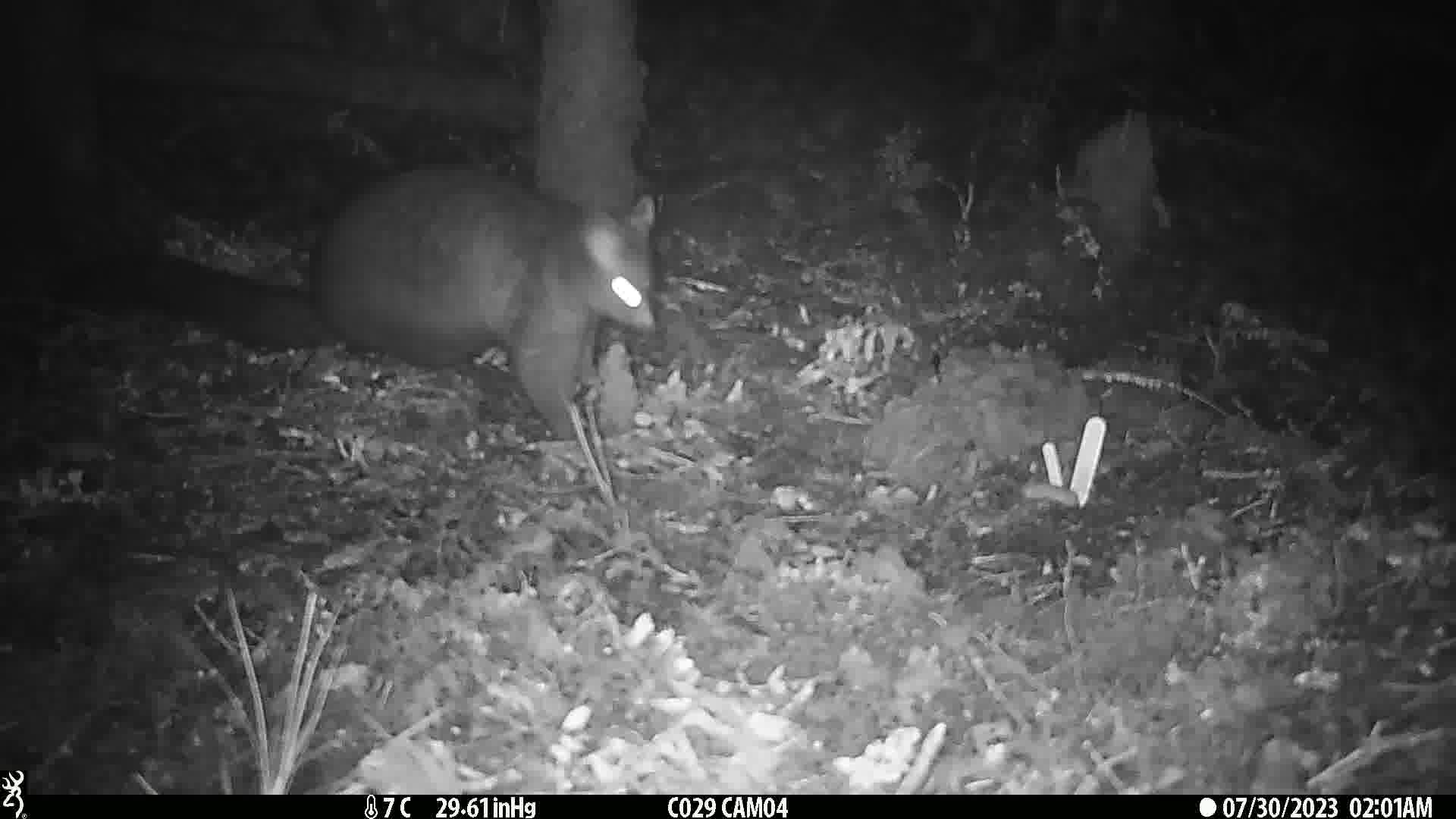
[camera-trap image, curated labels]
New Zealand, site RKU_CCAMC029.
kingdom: Animalia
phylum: Chordata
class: Mammalia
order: Diprotodontia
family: Phalangeridae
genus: Trichosurus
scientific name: Trichosurus vulpecula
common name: common brushtail possum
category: possum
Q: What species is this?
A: Possum (common brushtail possum) (Trichosurus vulpecula).